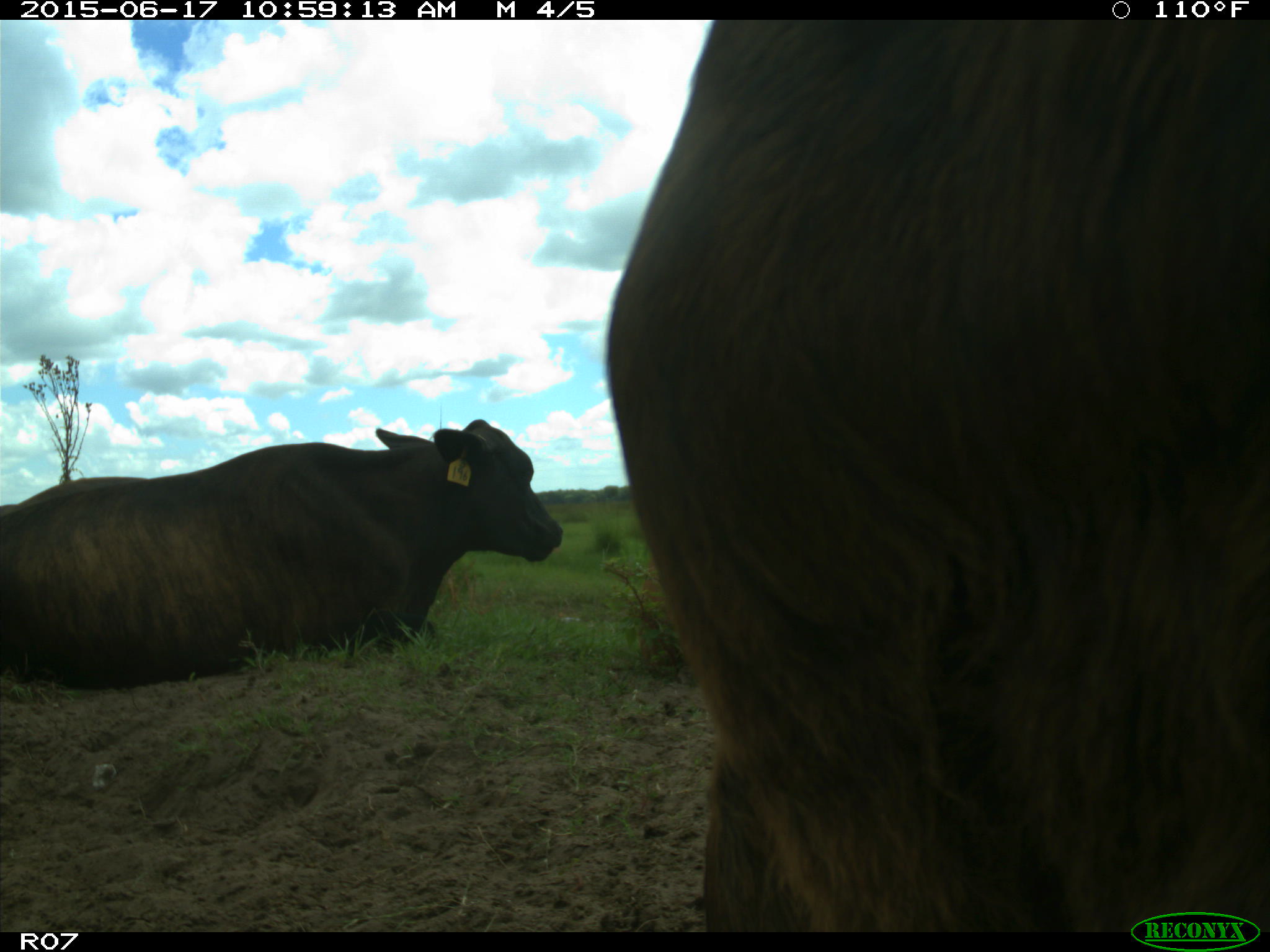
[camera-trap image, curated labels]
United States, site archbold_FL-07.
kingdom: Animalia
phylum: Chordata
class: Mammalia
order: Artiodactyla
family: Bovidae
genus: Bos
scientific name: Bos taurus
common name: domestic cow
Bos taurus (domestic cow).